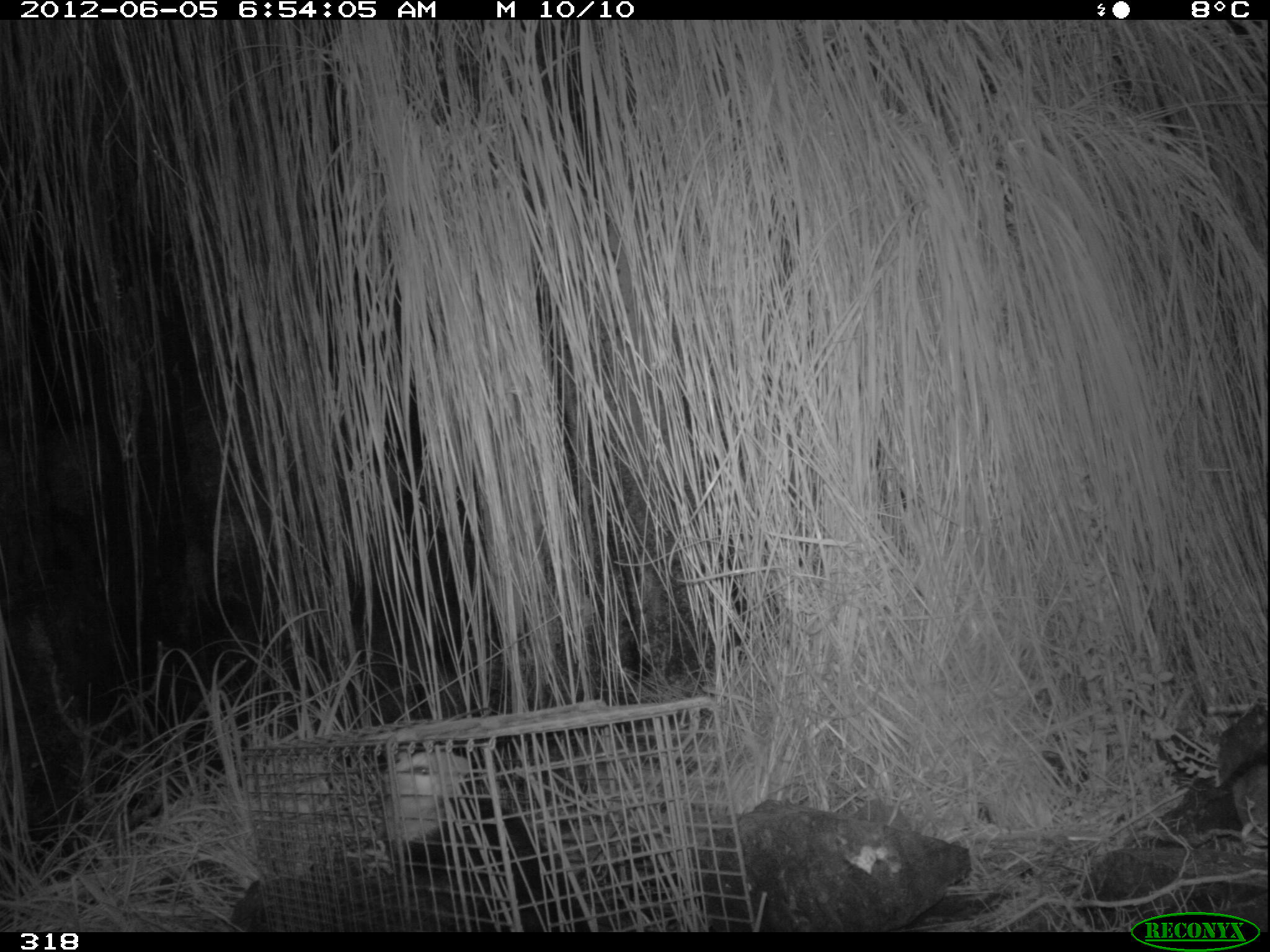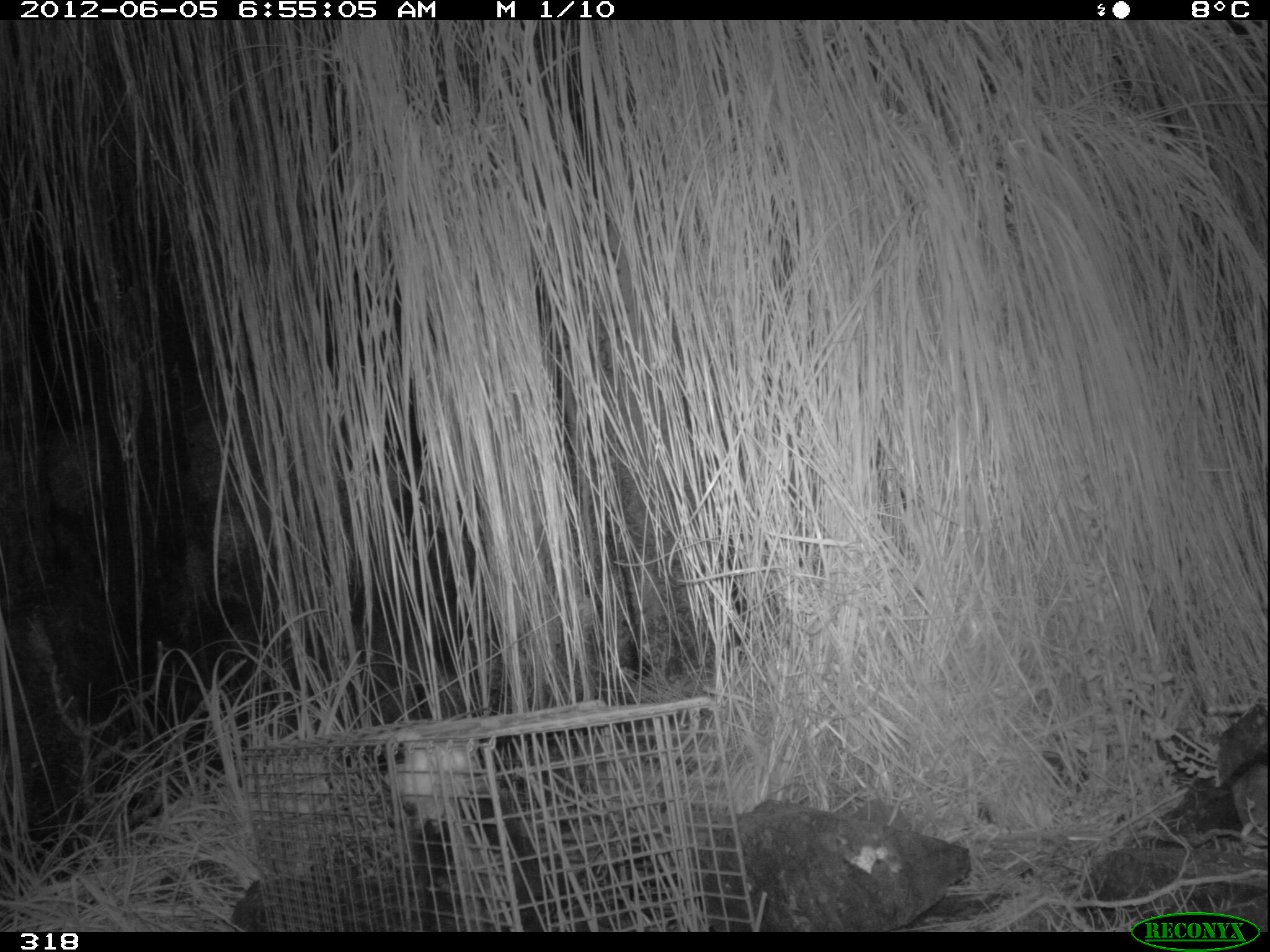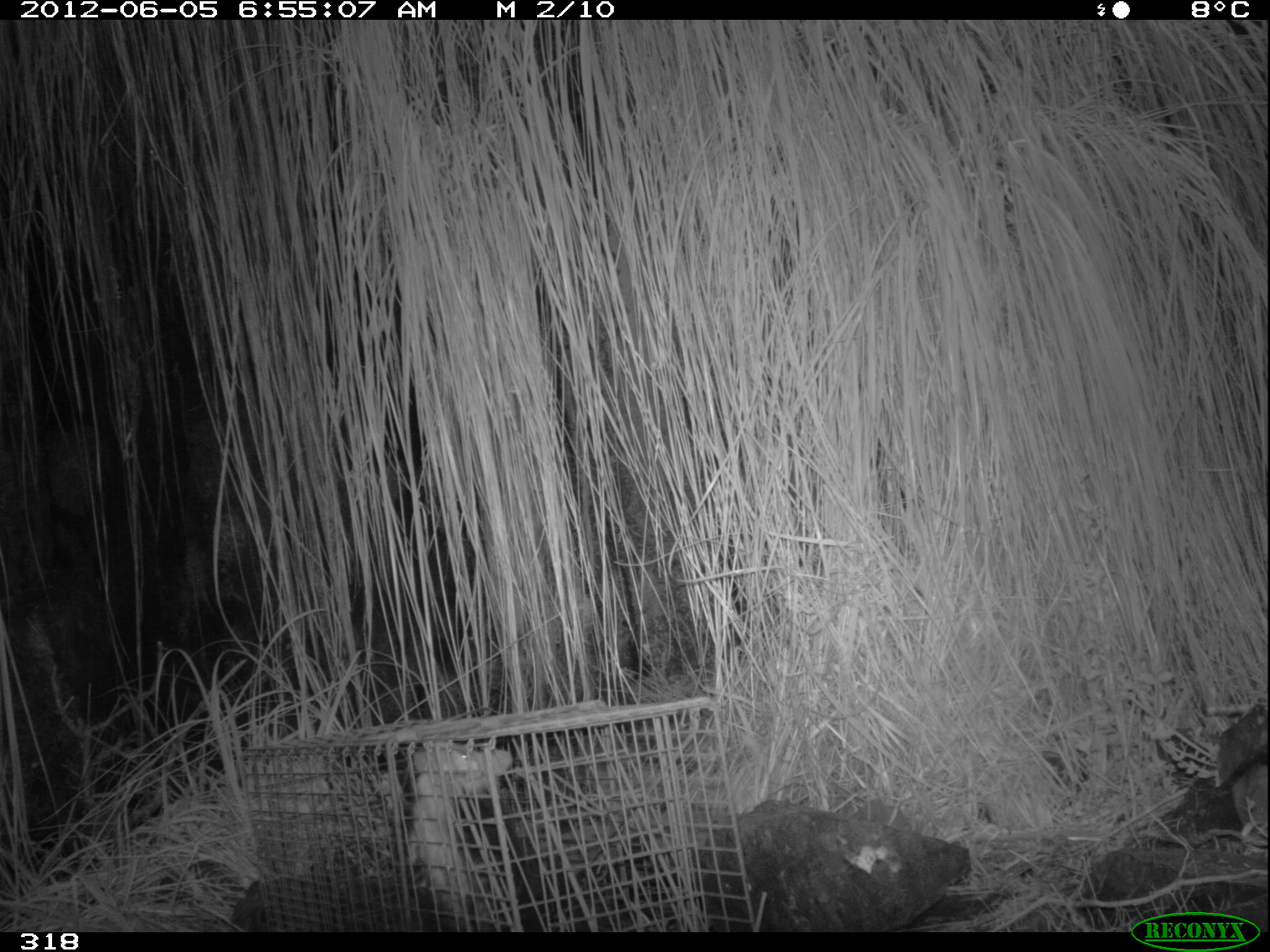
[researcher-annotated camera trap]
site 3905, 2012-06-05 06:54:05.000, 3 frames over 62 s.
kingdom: Animalia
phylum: Chordata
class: Mammalia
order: Didelphimorphia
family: Didelphidae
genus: Didelphis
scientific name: Didelphis pernigra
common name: andean white-eared opossum